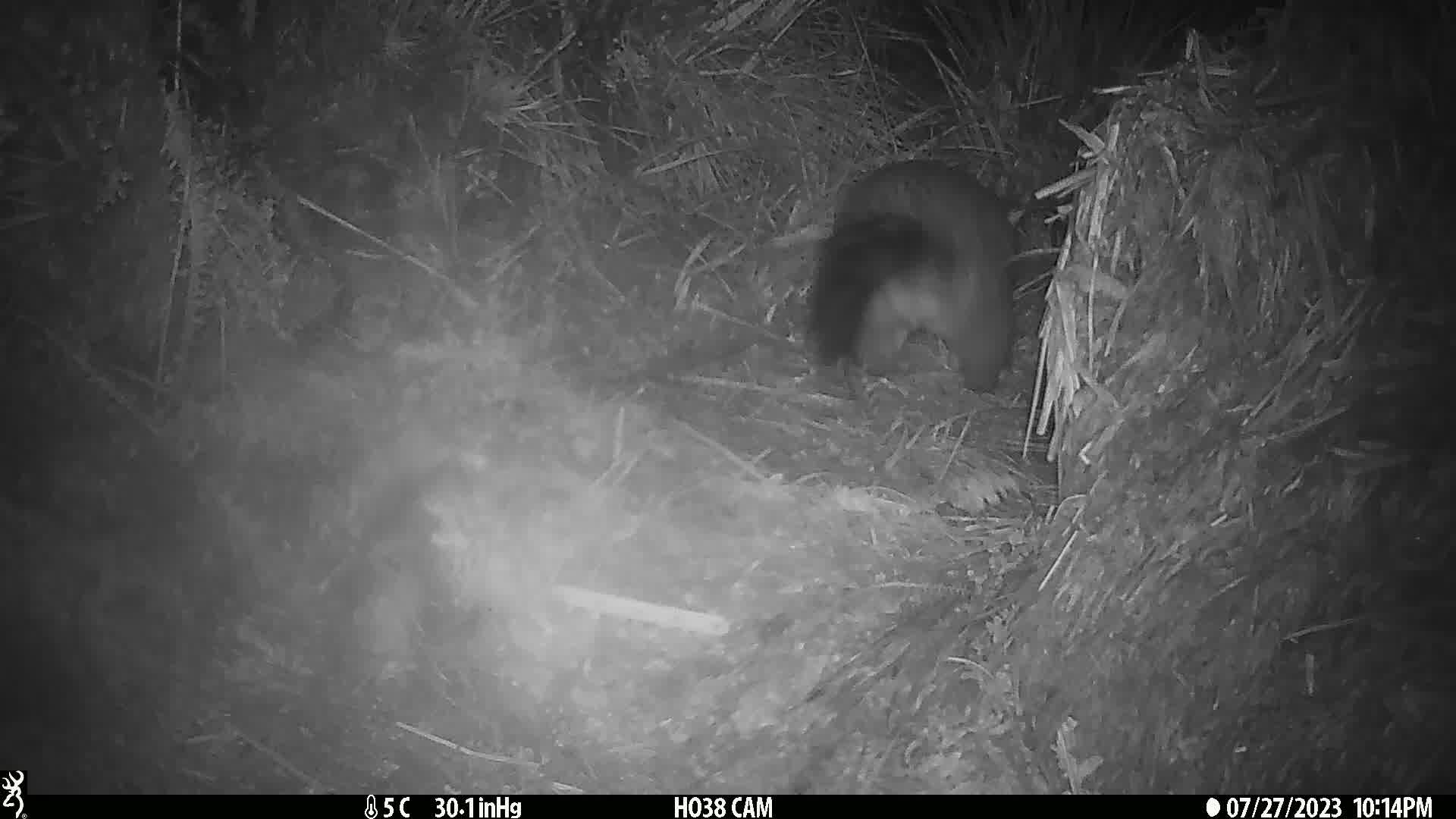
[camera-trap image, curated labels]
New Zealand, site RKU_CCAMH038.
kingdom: Animalia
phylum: Chordata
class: Mammalia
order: Diprotodontia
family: Phalangeridae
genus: Trichosurus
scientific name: Trichosurus vulpecula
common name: common brushtail possum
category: possum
Possum (common brushtail possum) (Trichosurus vulpecula).